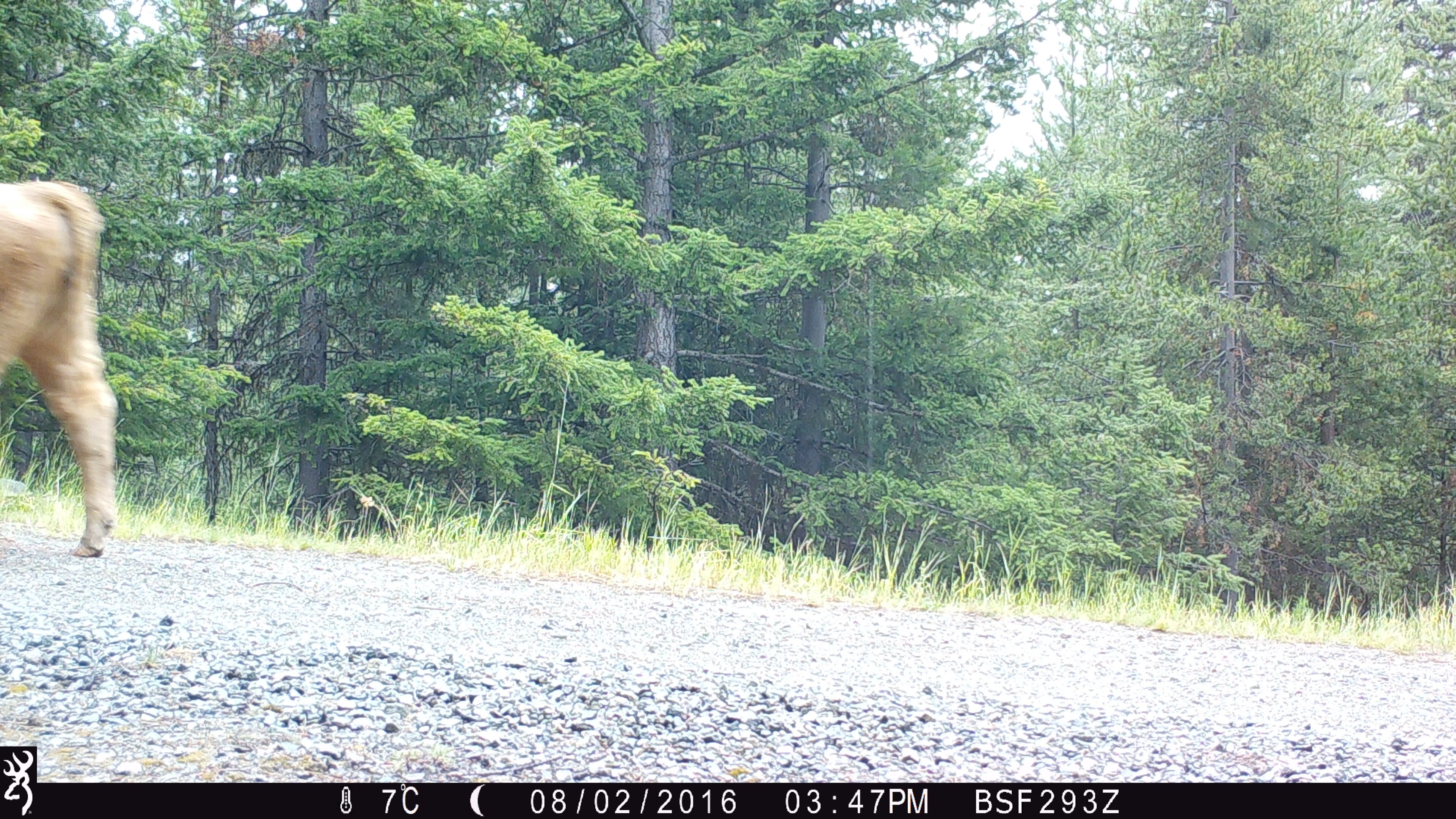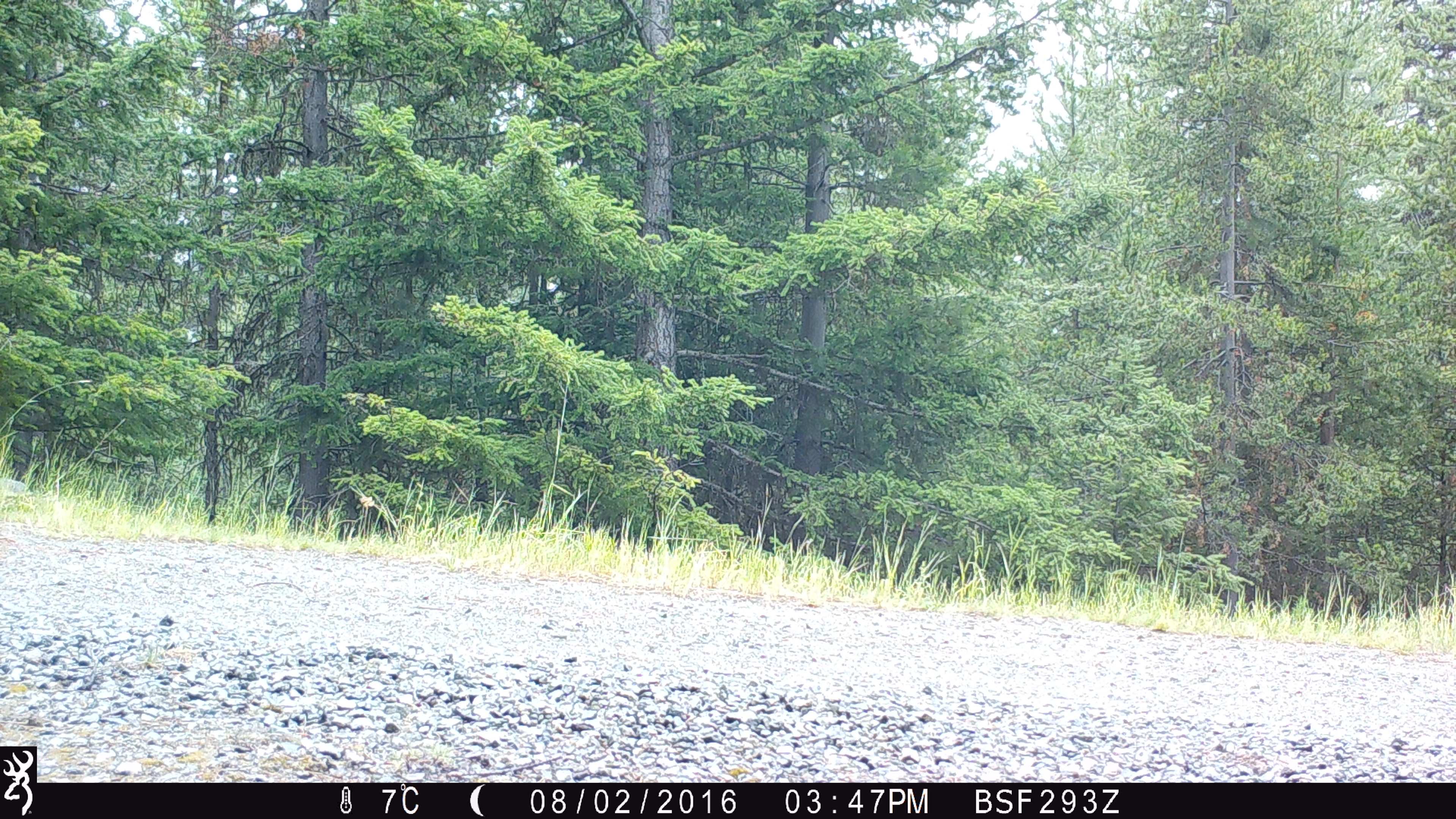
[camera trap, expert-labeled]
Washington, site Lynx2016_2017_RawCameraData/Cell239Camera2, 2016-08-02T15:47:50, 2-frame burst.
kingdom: Animalia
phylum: Chordata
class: Mammalia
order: Artiodactyla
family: Bovidae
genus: Bos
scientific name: Bos taurus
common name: domestic cattle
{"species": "domestic cattle (Bos taurus)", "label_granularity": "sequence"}